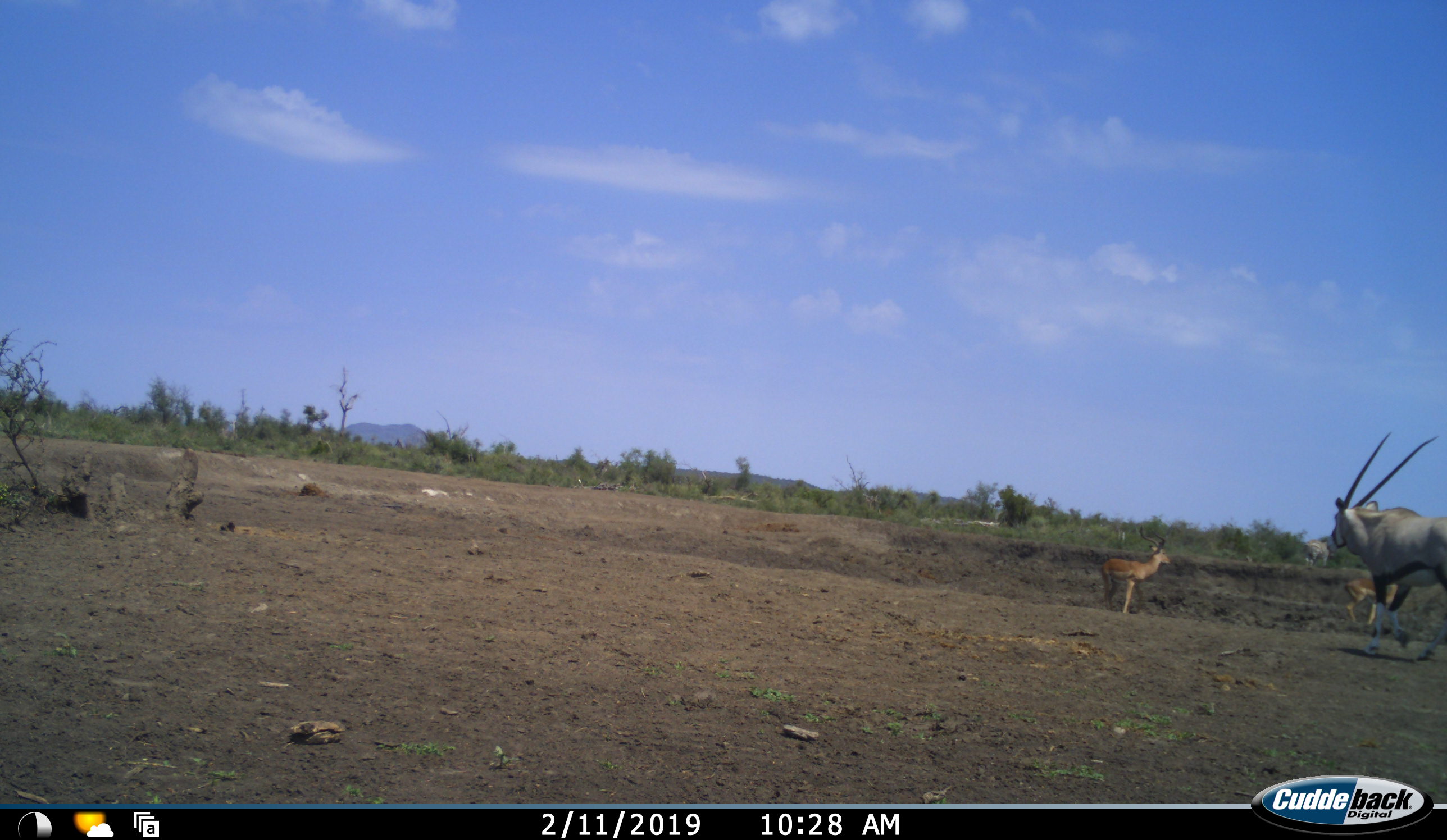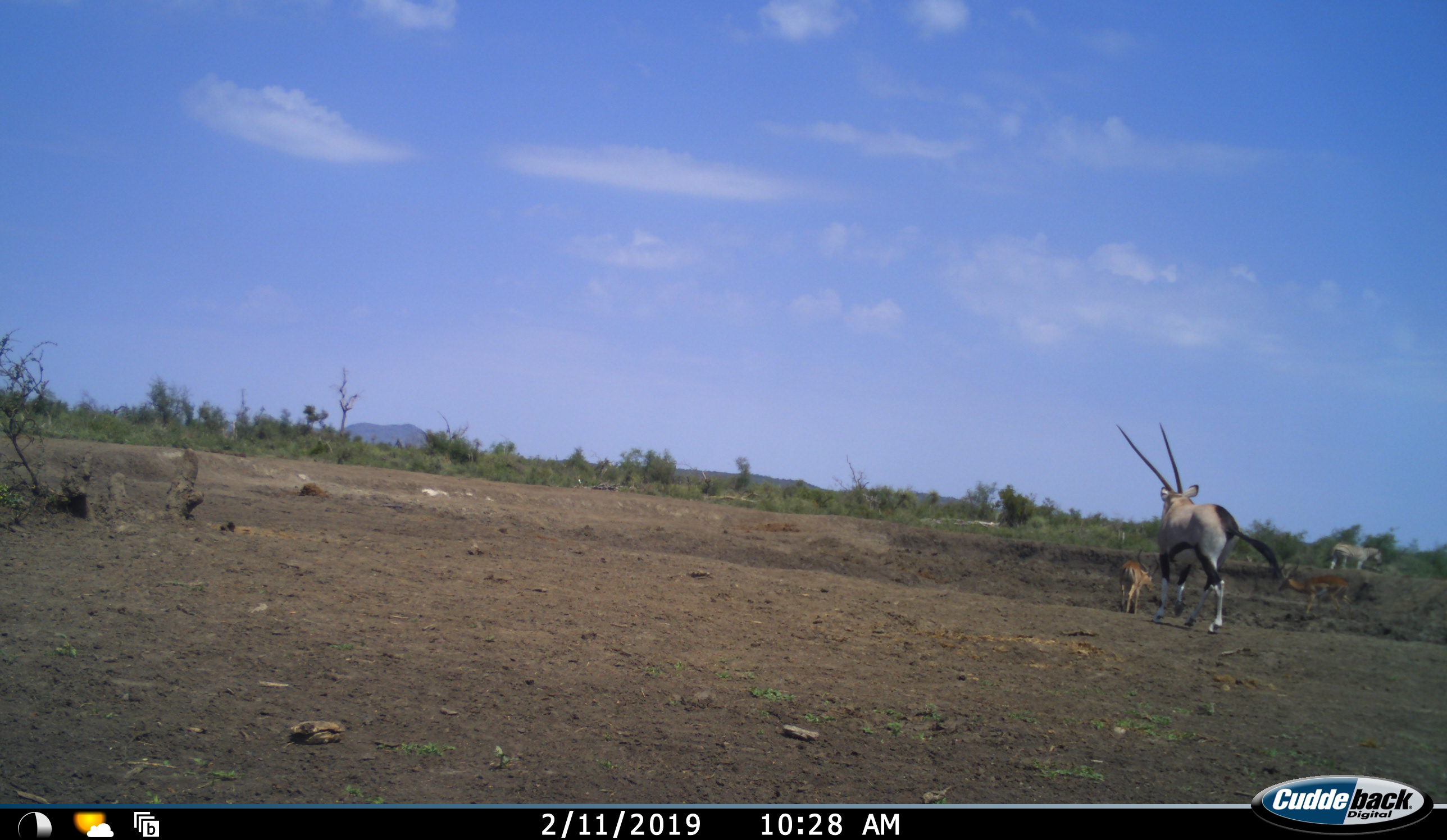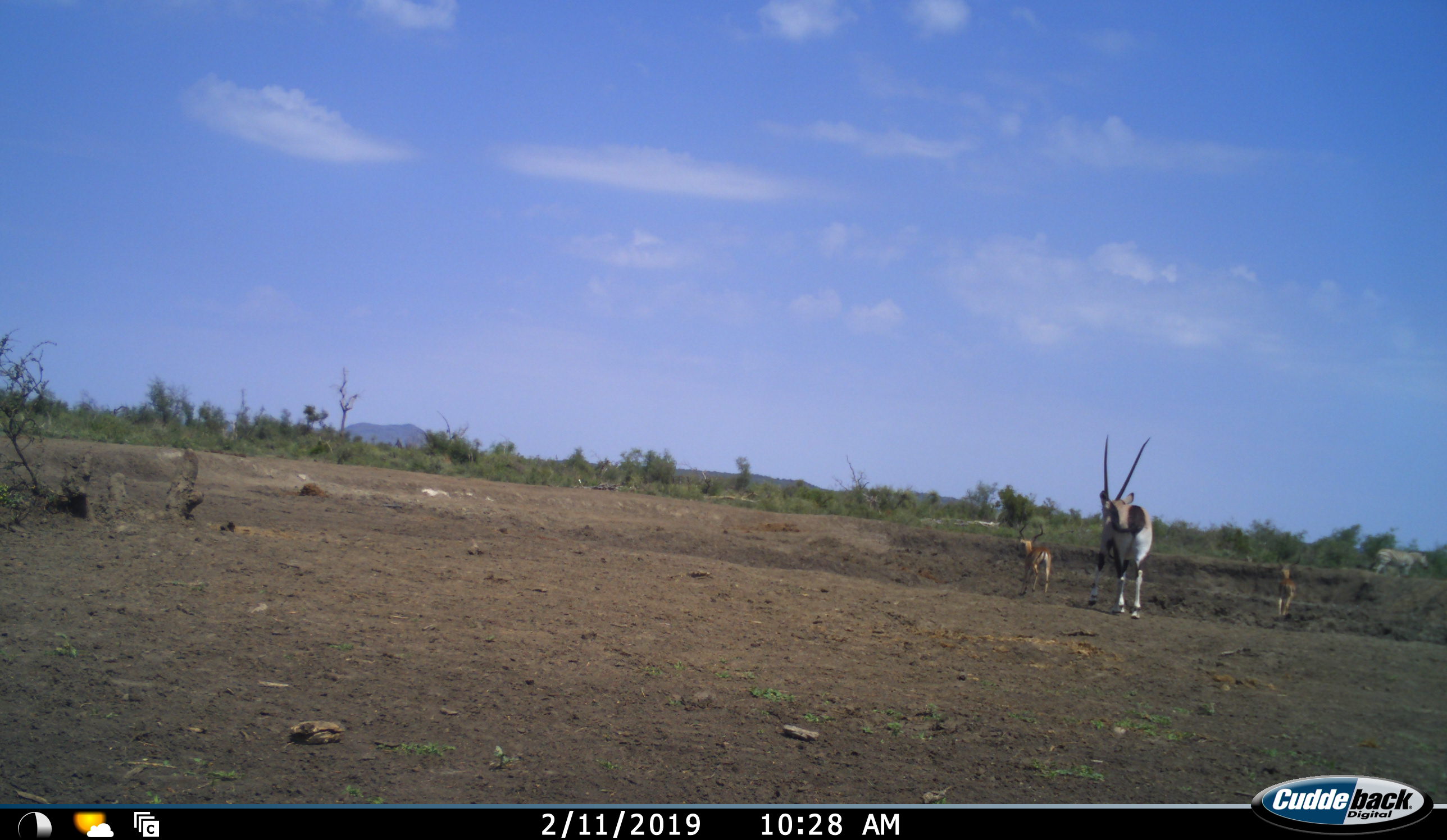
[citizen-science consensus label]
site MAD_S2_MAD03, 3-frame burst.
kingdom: Animalia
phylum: Chordata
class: Mammalia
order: Artiodactyla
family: Bovidae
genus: Oryx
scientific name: Oryx gazella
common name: gemsbok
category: oryx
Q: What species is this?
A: Oryx (gemsbok) (Oryx gazella).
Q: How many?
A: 1.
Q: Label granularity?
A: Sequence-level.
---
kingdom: Animalia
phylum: Chordata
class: Mammalia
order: Artiodactyla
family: Bovidae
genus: Aepyceros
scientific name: Aepyceros melampus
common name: impala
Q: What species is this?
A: Impala (Aepyceros melampus).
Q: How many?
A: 2.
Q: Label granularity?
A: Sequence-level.